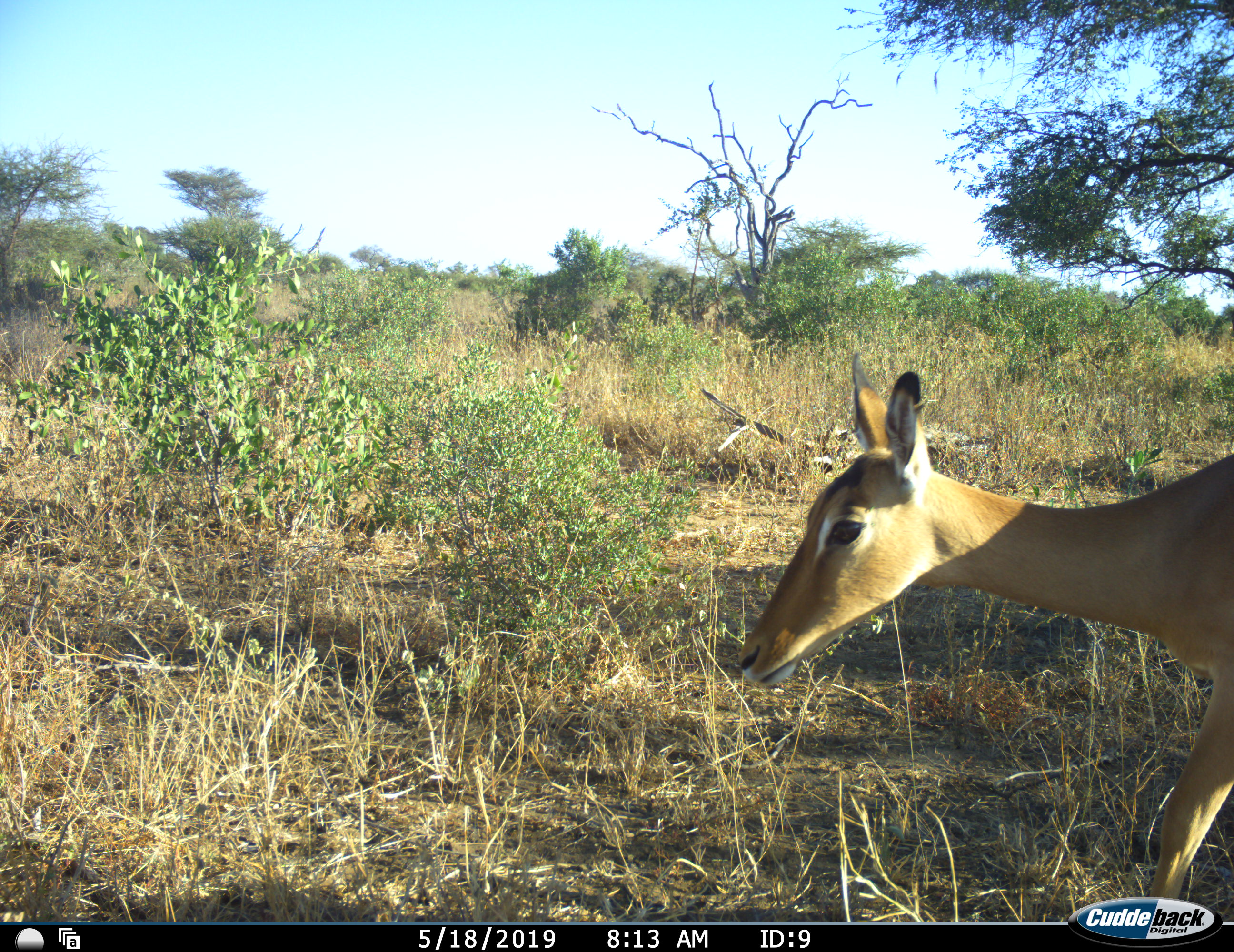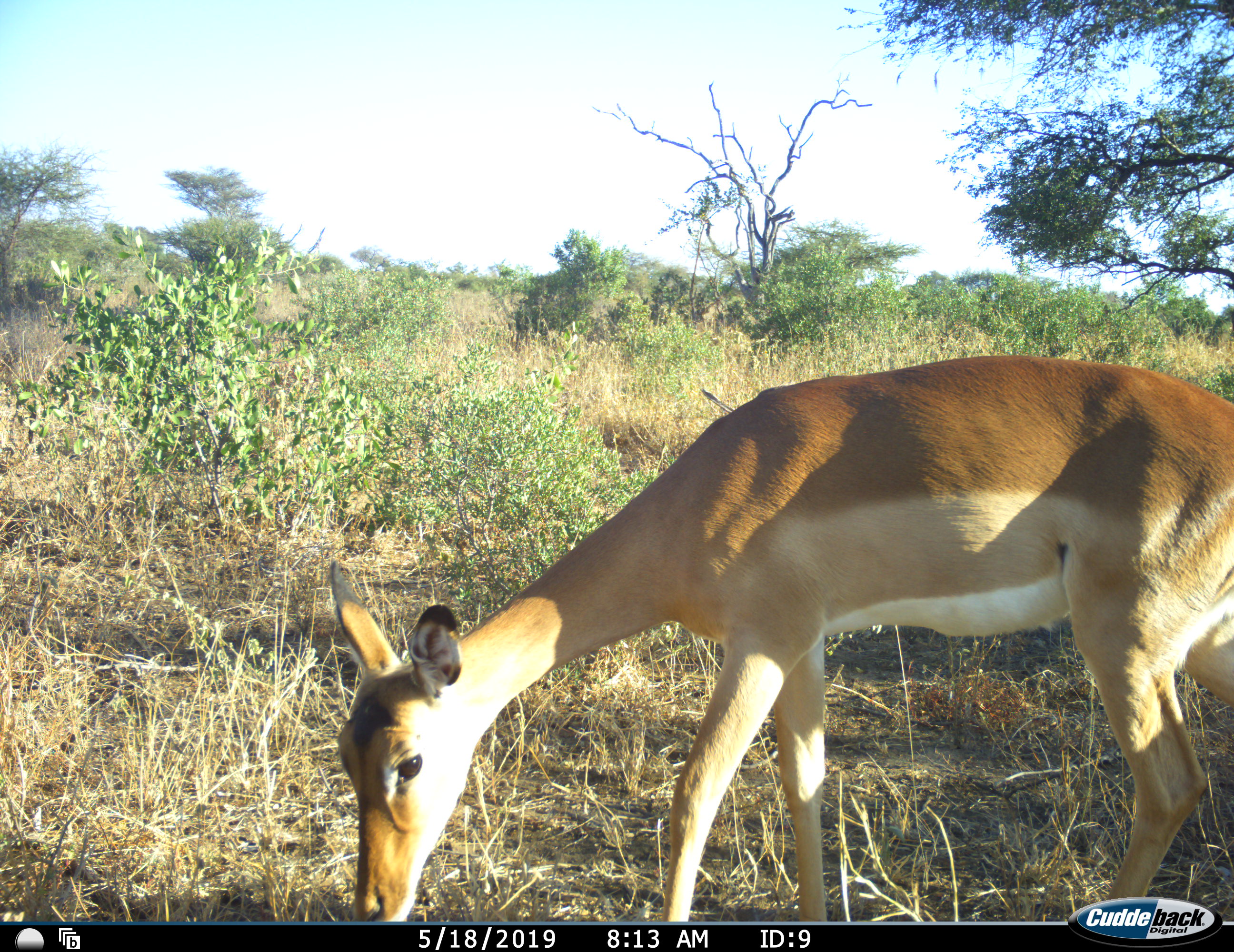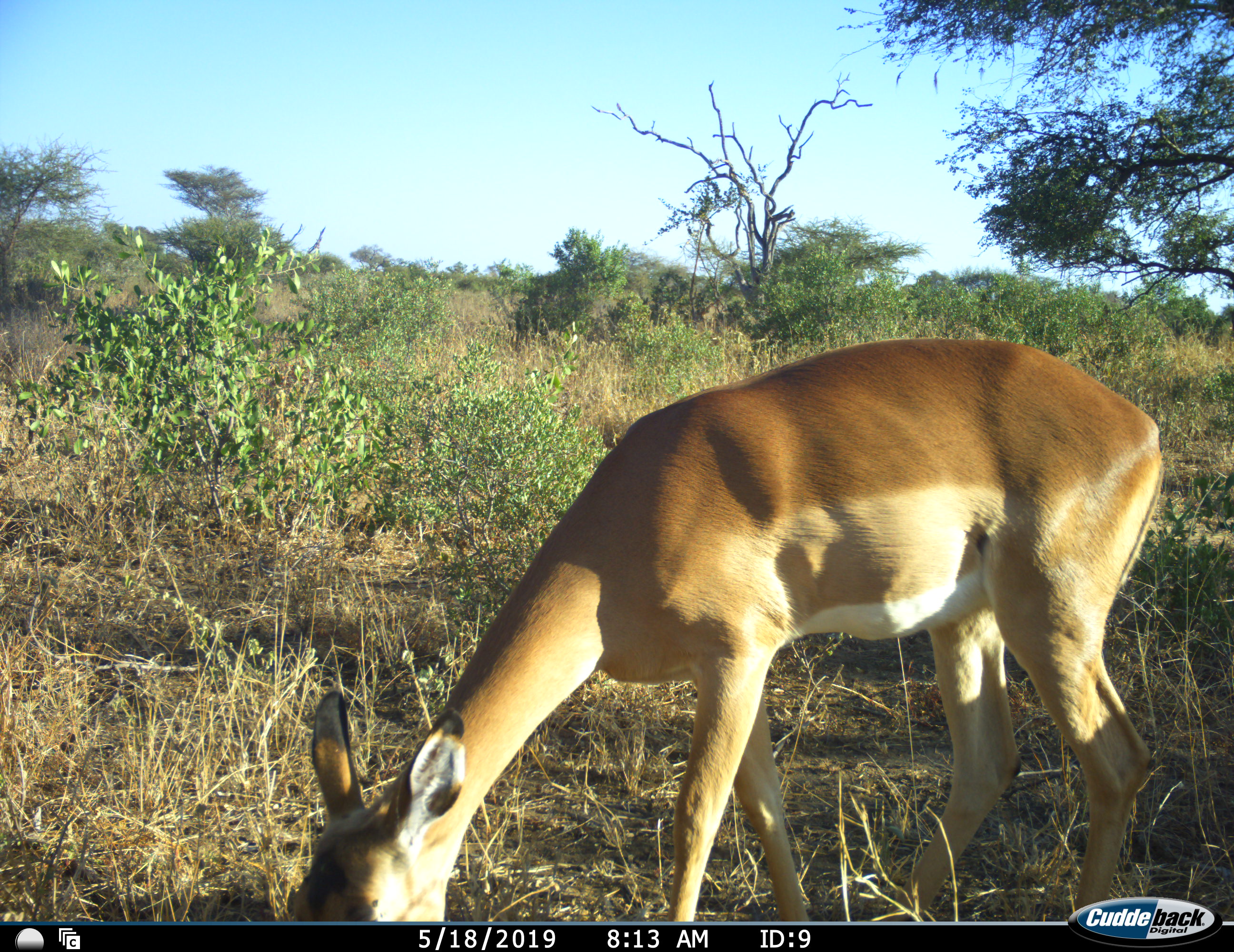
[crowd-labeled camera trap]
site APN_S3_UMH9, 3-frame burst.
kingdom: Animalia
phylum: Chordata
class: Mammalia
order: Artiodactyla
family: Bovidae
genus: Aepyceros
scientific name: Aepyceros melampus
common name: impala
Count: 1.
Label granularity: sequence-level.